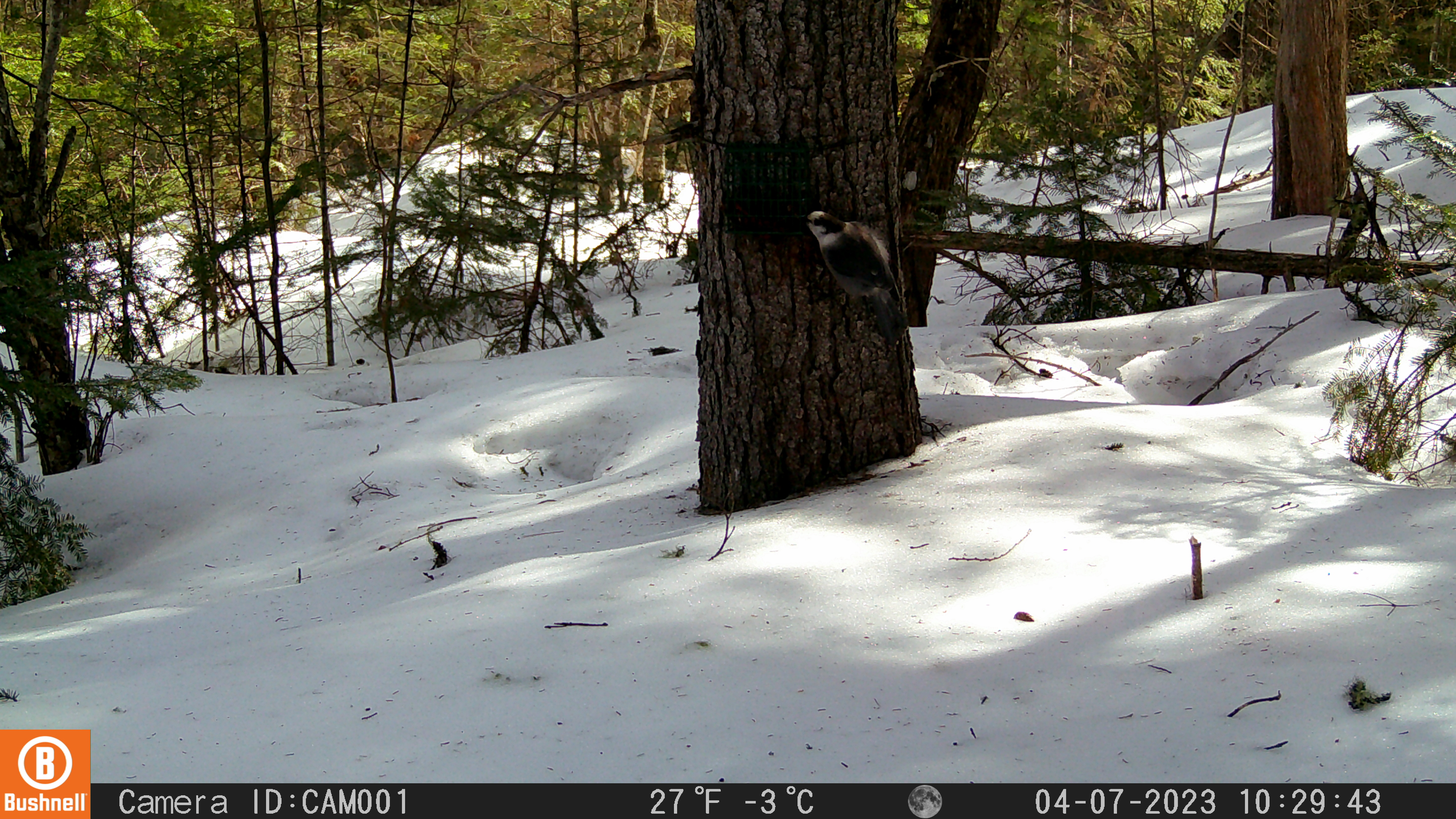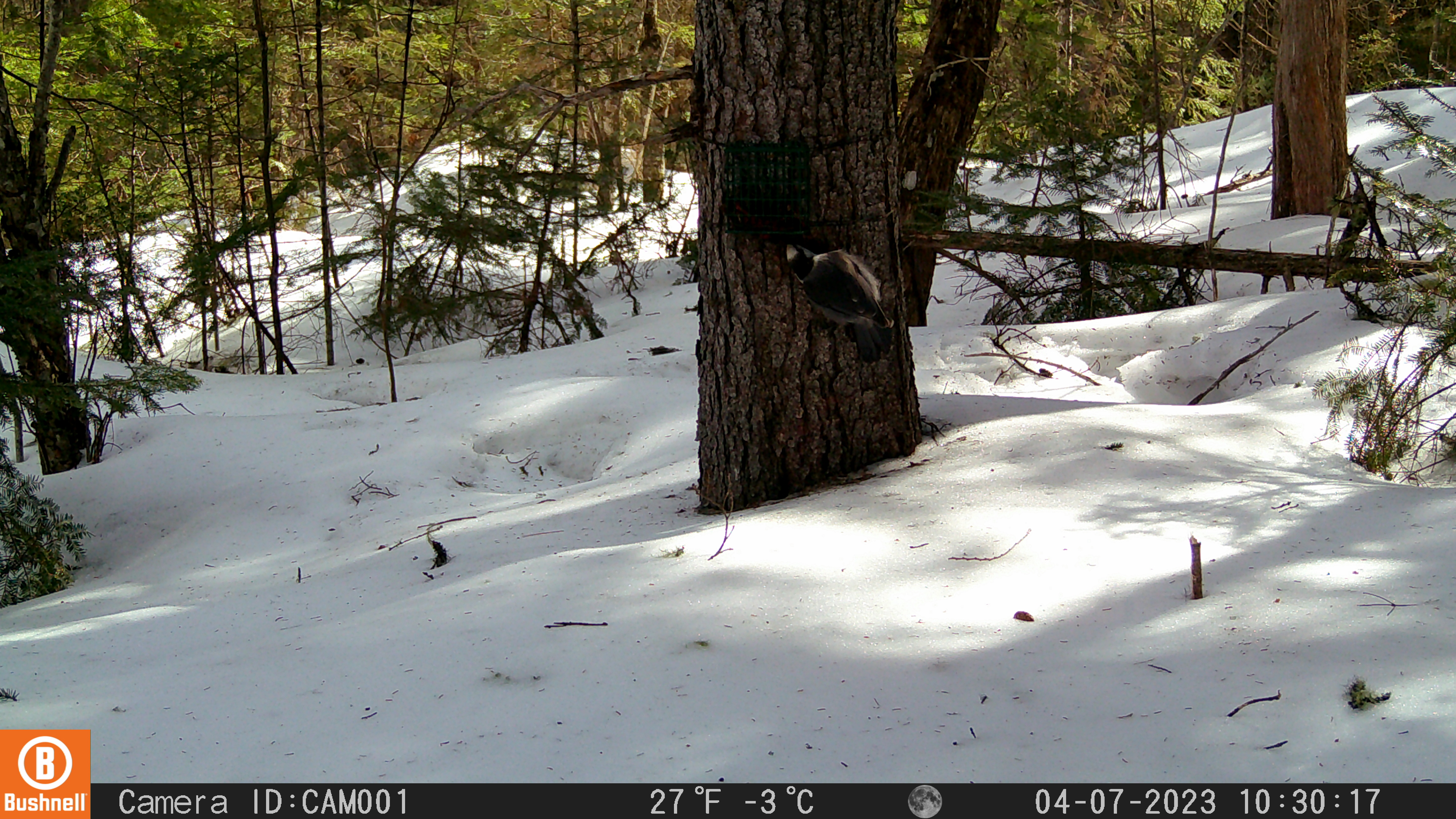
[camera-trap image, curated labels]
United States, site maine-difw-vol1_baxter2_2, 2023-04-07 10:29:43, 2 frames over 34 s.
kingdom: Animalia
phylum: Chordata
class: Aves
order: Passeriformes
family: Corvidae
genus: Perisoreus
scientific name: Perisoreus canadensis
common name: canada jay